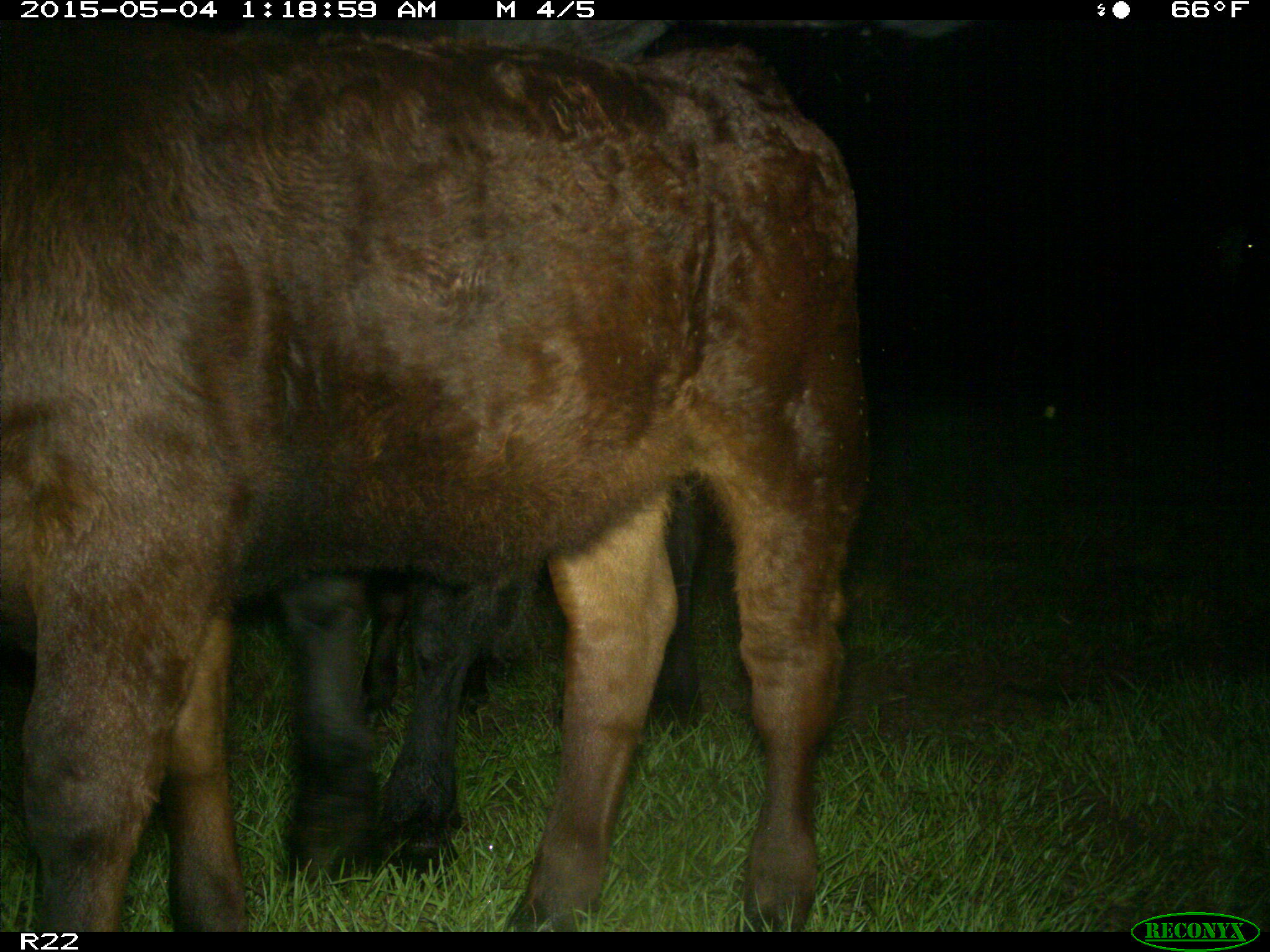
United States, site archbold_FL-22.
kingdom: Animalia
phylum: Chordata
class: Mammalia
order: Artiodactyla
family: Bovidae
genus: Bos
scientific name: Bos taurus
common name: domestic cow